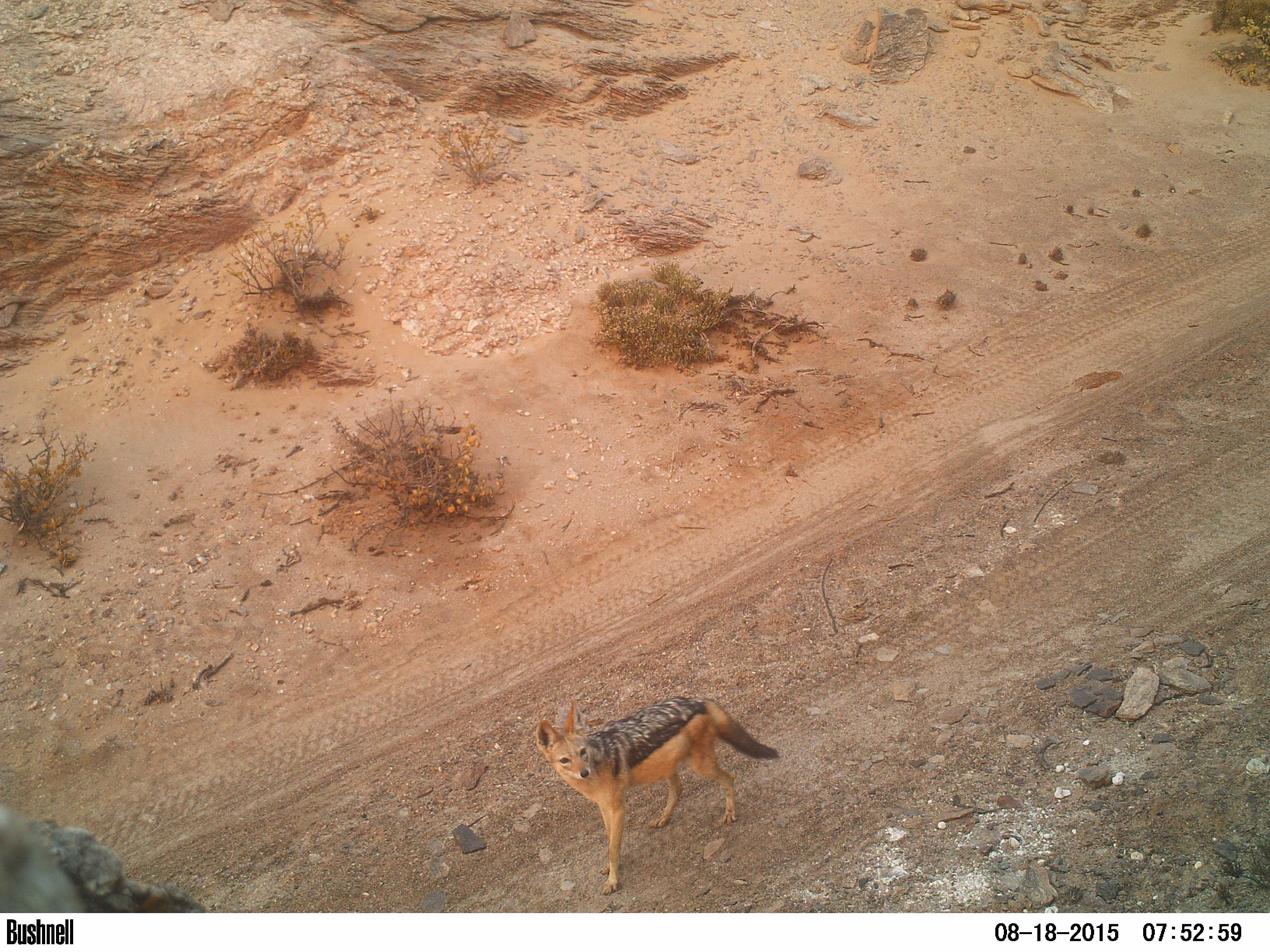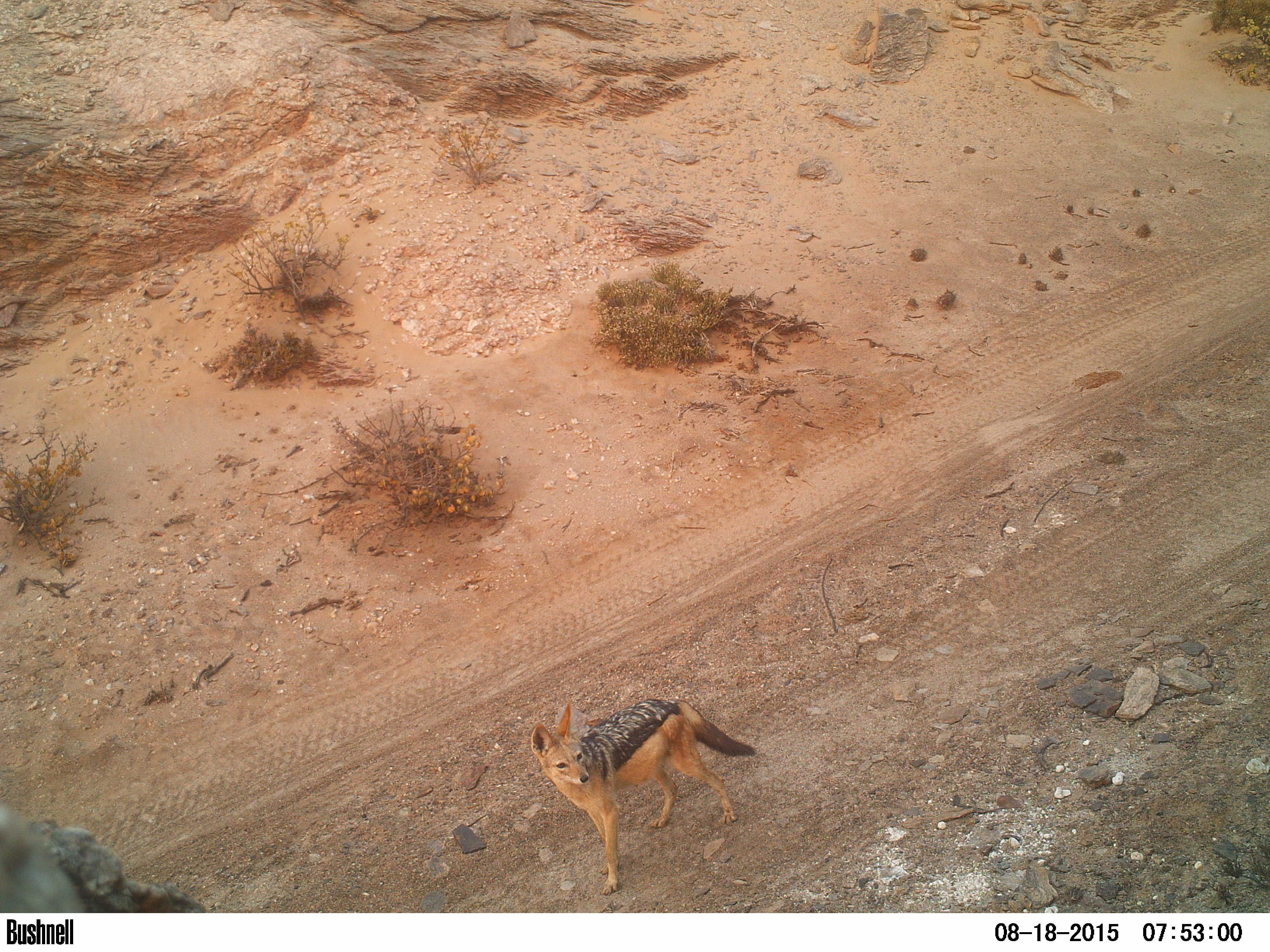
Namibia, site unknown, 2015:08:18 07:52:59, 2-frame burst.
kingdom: Animalia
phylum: Chordata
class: Mammalia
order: Carnivora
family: Canidae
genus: Lupulella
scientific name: Lupulella mesomelas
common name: black-backed jackal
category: canis mesomelas